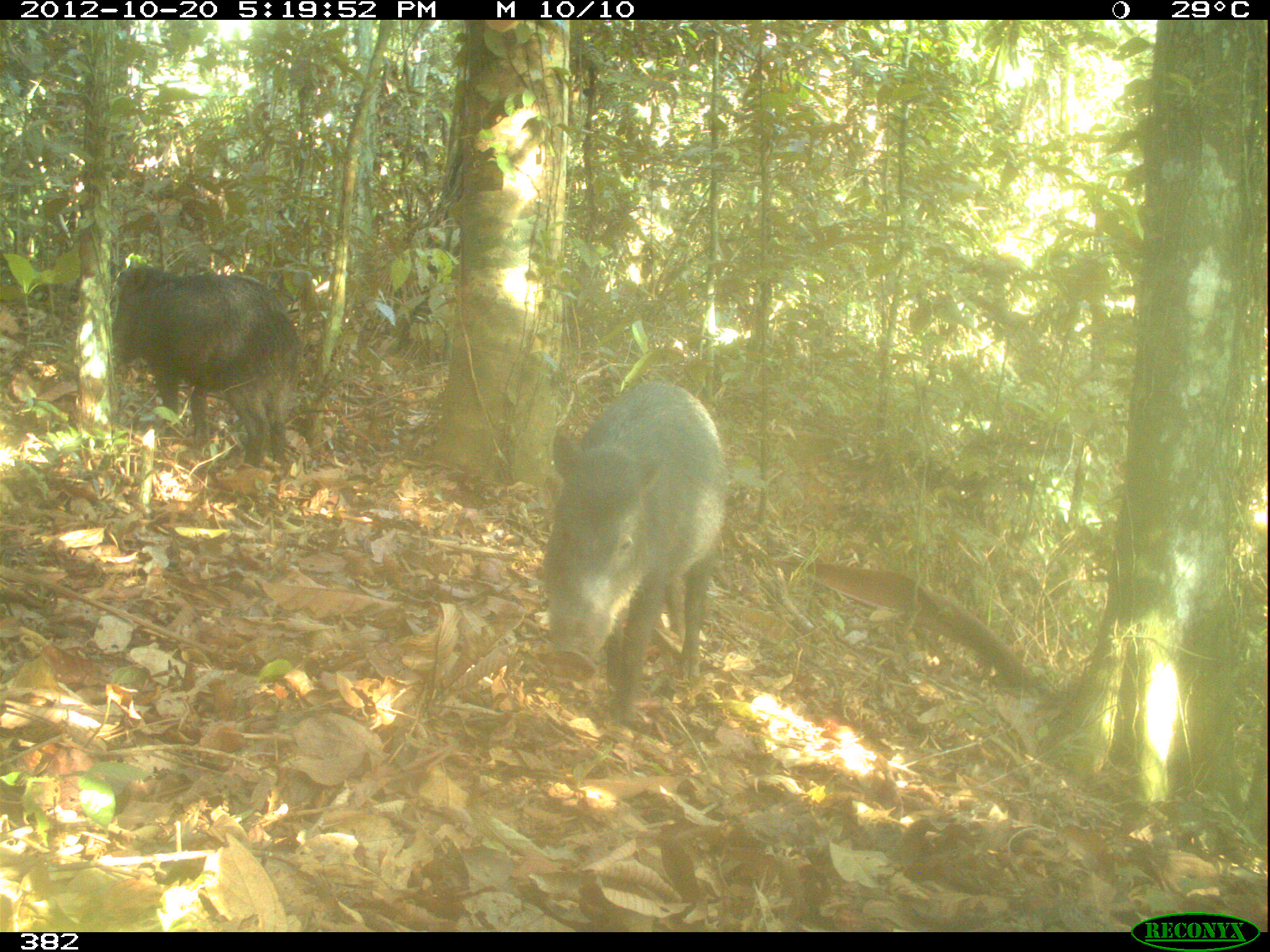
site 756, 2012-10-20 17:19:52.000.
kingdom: Animalia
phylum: Chordata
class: Mammalia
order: Artiodactyla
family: Tayassuidae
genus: Tayassu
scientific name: Tayassu pecari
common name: white-lipped peccary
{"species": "Tayassu pecari (white-lipped peccary)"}